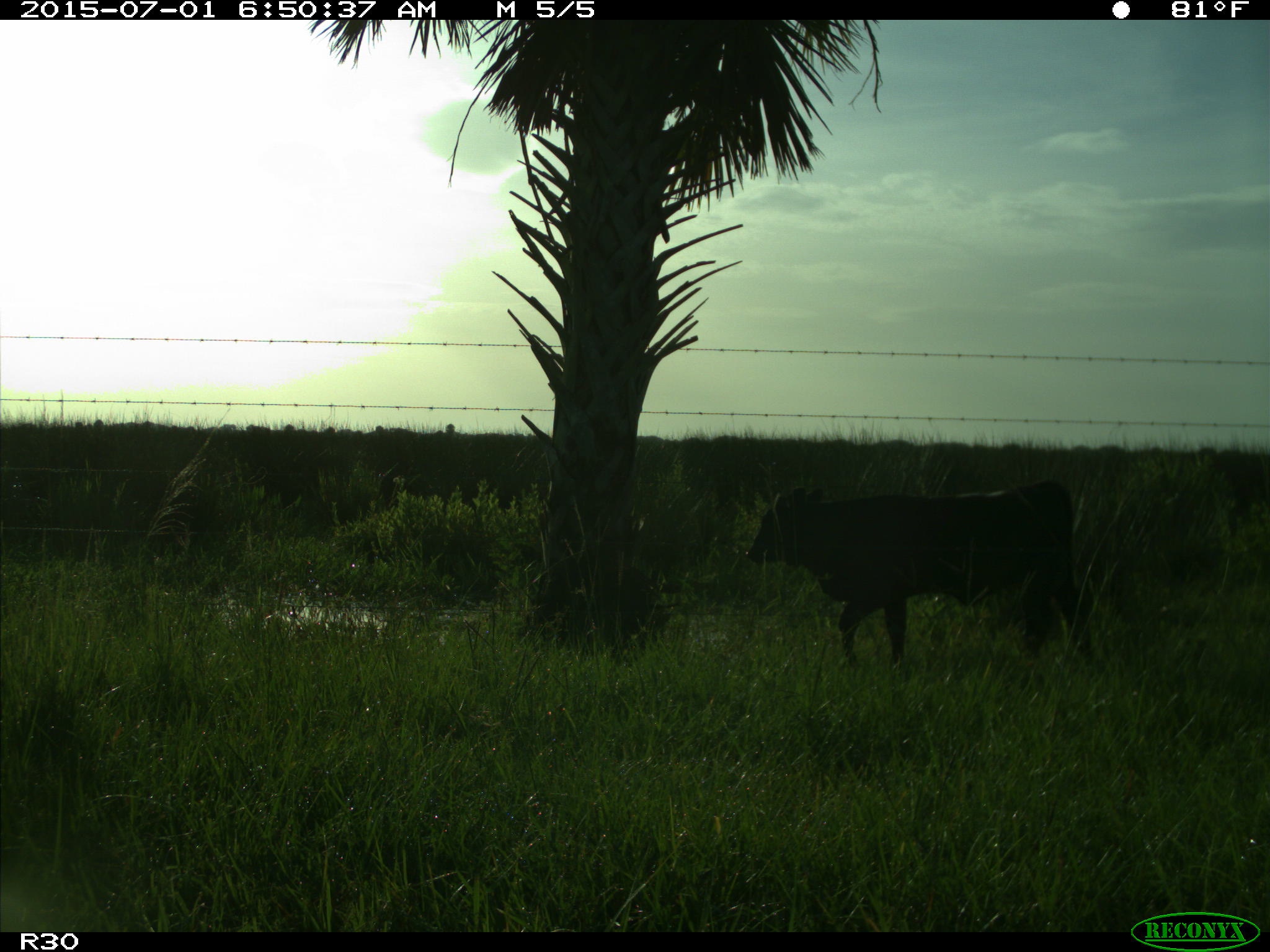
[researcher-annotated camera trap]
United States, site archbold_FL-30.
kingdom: Animalia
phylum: Chordata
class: Mammalia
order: Artiodactyla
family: Bovidae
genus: Bos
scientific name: Bos taurus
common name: domestic cow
Bos taurus (domestic cow).